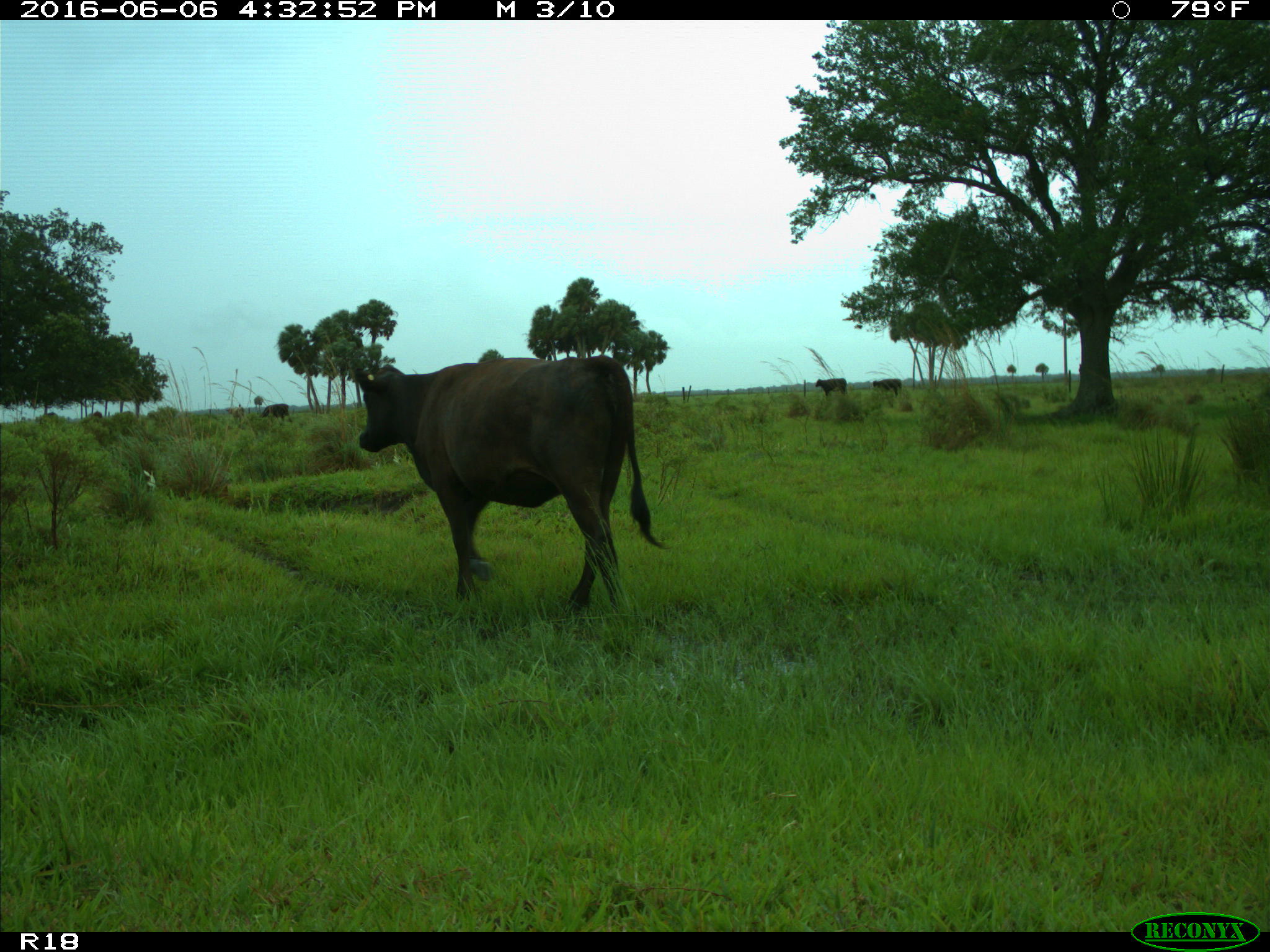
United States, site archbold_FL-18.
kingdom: Animalia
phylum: Chordata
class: Mammalia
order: Artiodactyla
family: Bovidae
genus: Bos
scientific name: Bos taurus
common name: domestic cow